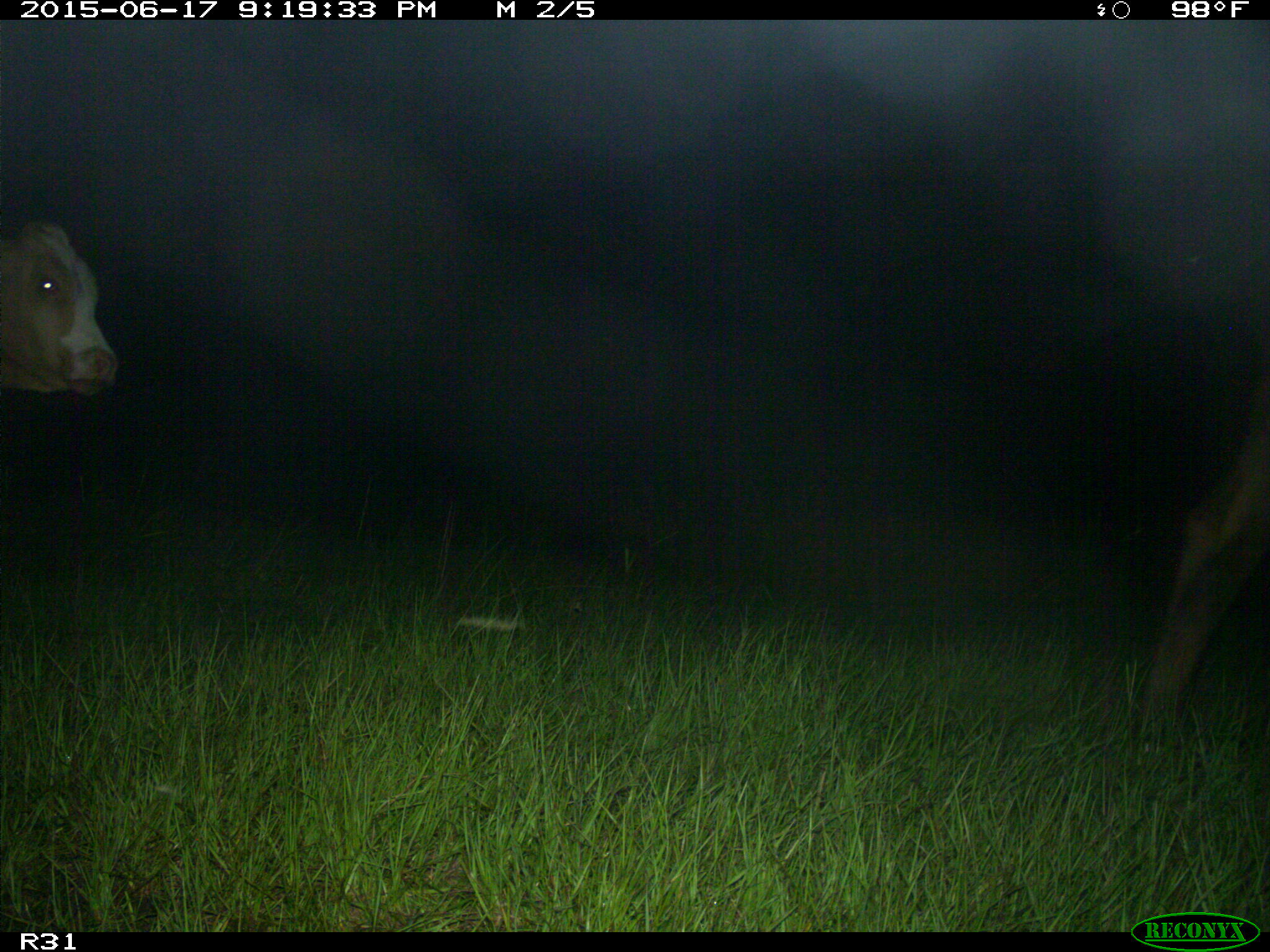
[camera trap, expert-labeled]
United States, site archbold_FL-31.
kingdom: Animalia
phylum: Chordata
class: Mammalia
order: Artiodactyla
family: Bovidae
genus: Bos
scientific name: Bos taurus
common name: domestic cow